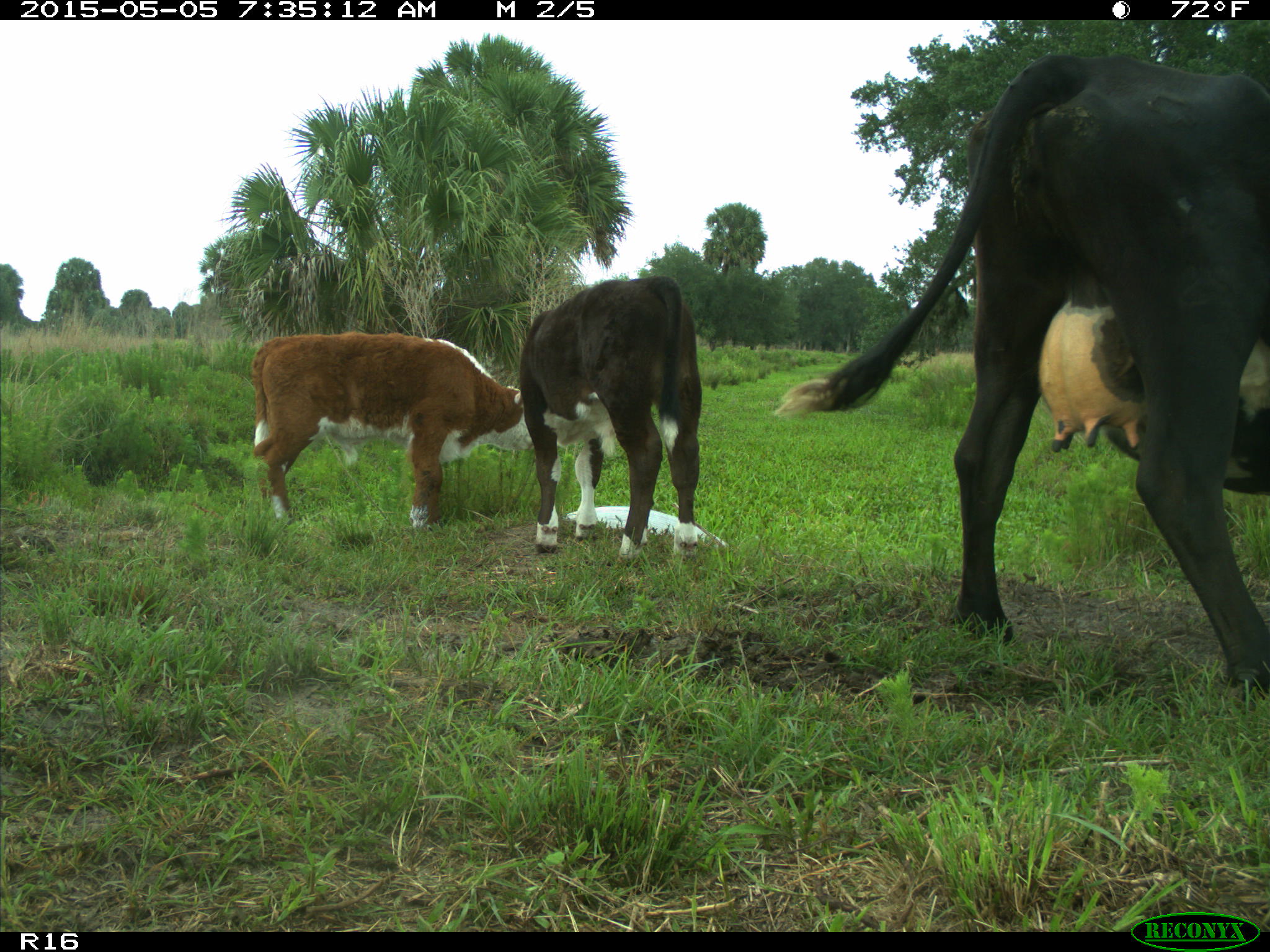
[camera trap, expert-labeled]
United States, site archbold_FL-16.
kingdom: Animalia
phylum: Chordata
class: Mammalia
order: Artiodactyla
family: Bovidae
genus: Bos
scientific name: Bos taurus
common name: domestic cow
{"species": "Bos taurus (domestic cow)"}